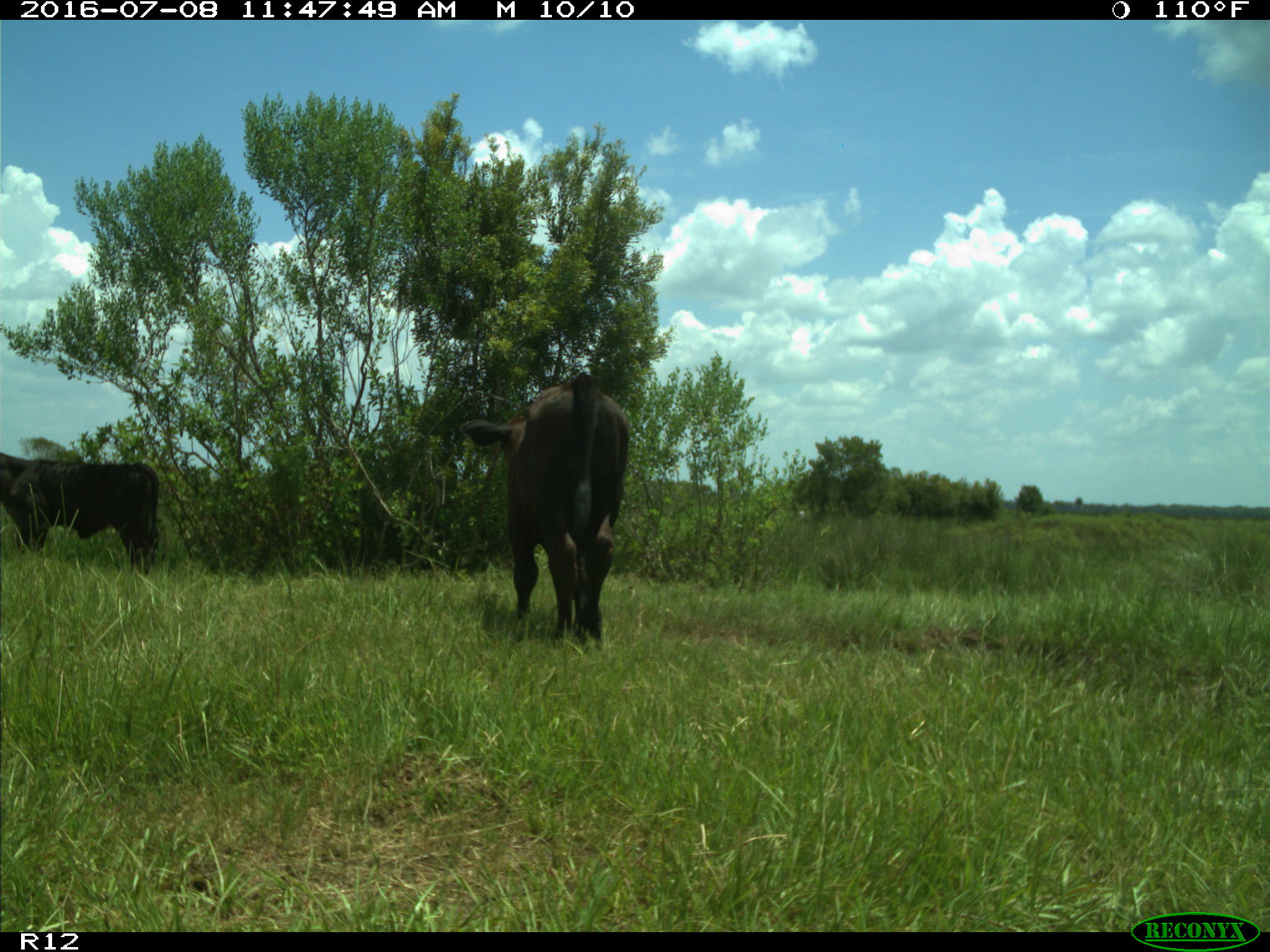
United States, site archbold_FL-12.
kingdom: Animalia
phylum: Chordata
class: Mammalia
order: Artiodactyla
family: Bovidae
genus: Bos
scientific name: Bos taurus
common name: domestic cow